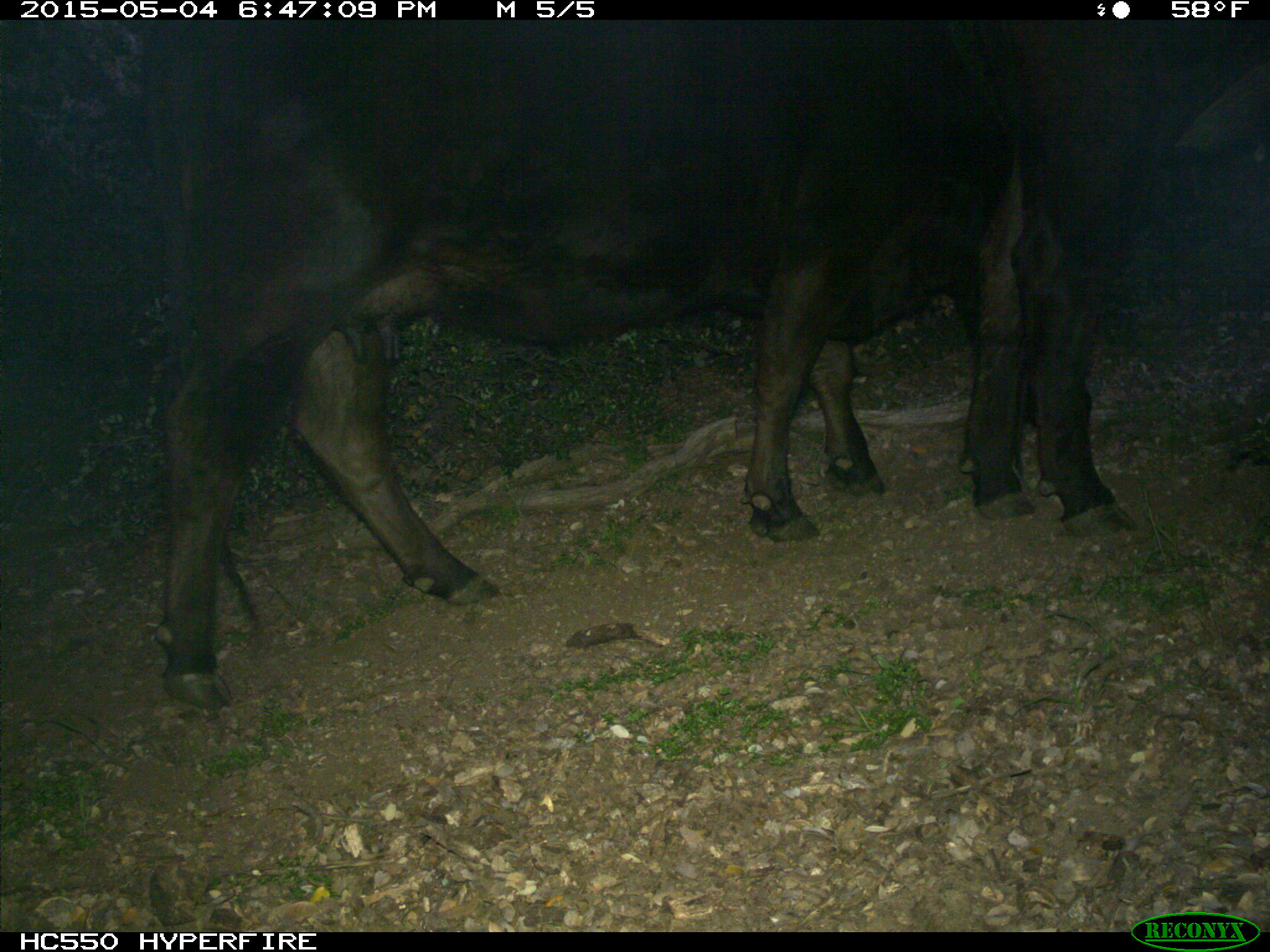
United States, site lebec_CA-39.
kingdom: Animalia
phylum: Chordata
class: Mammalia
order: Artiodactyla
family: Bovidae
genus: Bos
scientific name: Bos taurus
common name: domestic cow